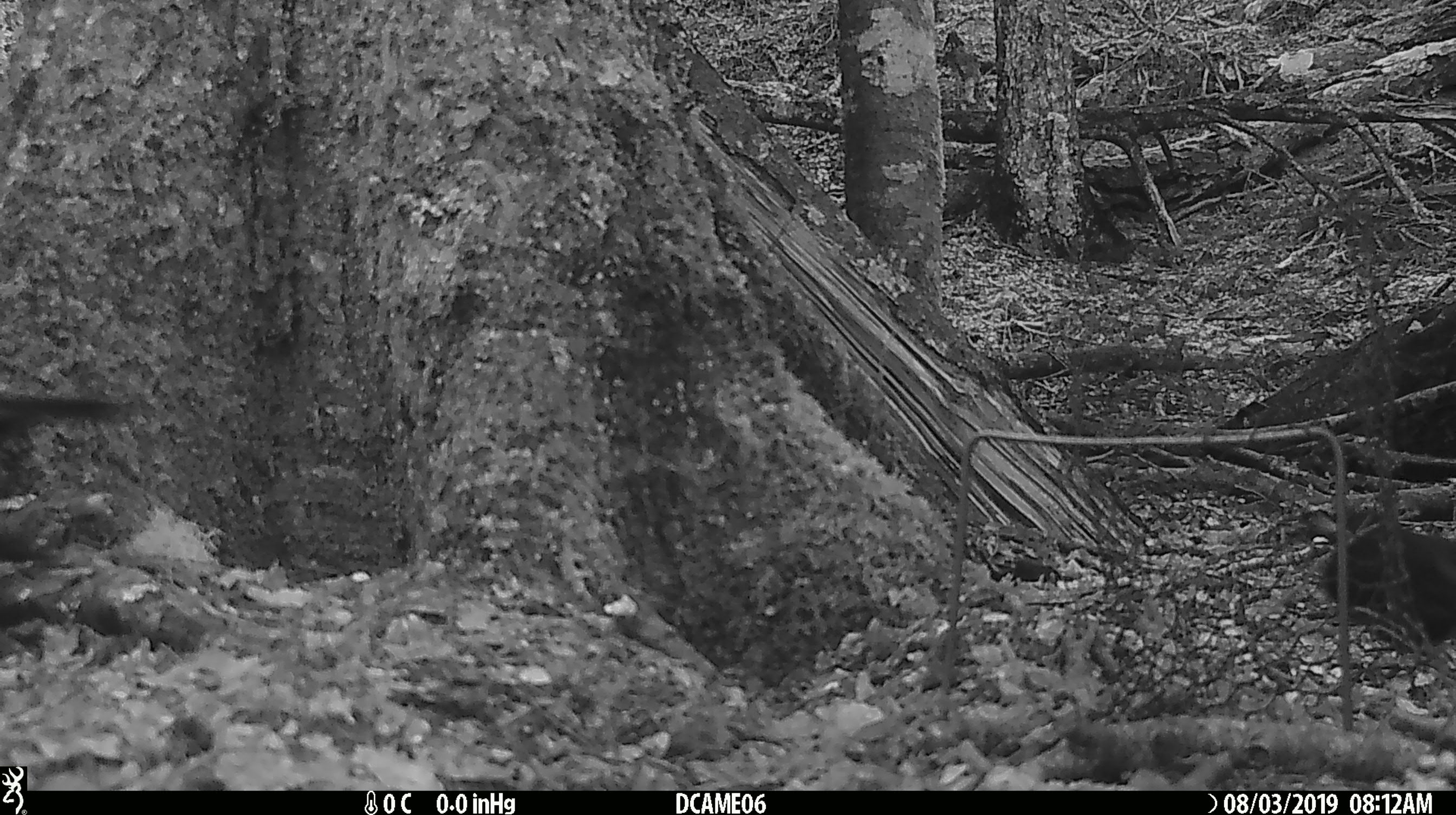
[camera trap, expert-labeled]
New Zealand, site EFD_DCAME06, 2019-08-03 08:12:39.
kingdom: Animalia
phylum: Chordata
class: Aves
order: Passeriformes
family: Turdidae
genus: Turdus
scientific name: Turdus merula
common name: eurasian blackbird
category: blackbird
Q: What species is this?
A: Blackbird (eurasian blackbird) (Turdus merula).